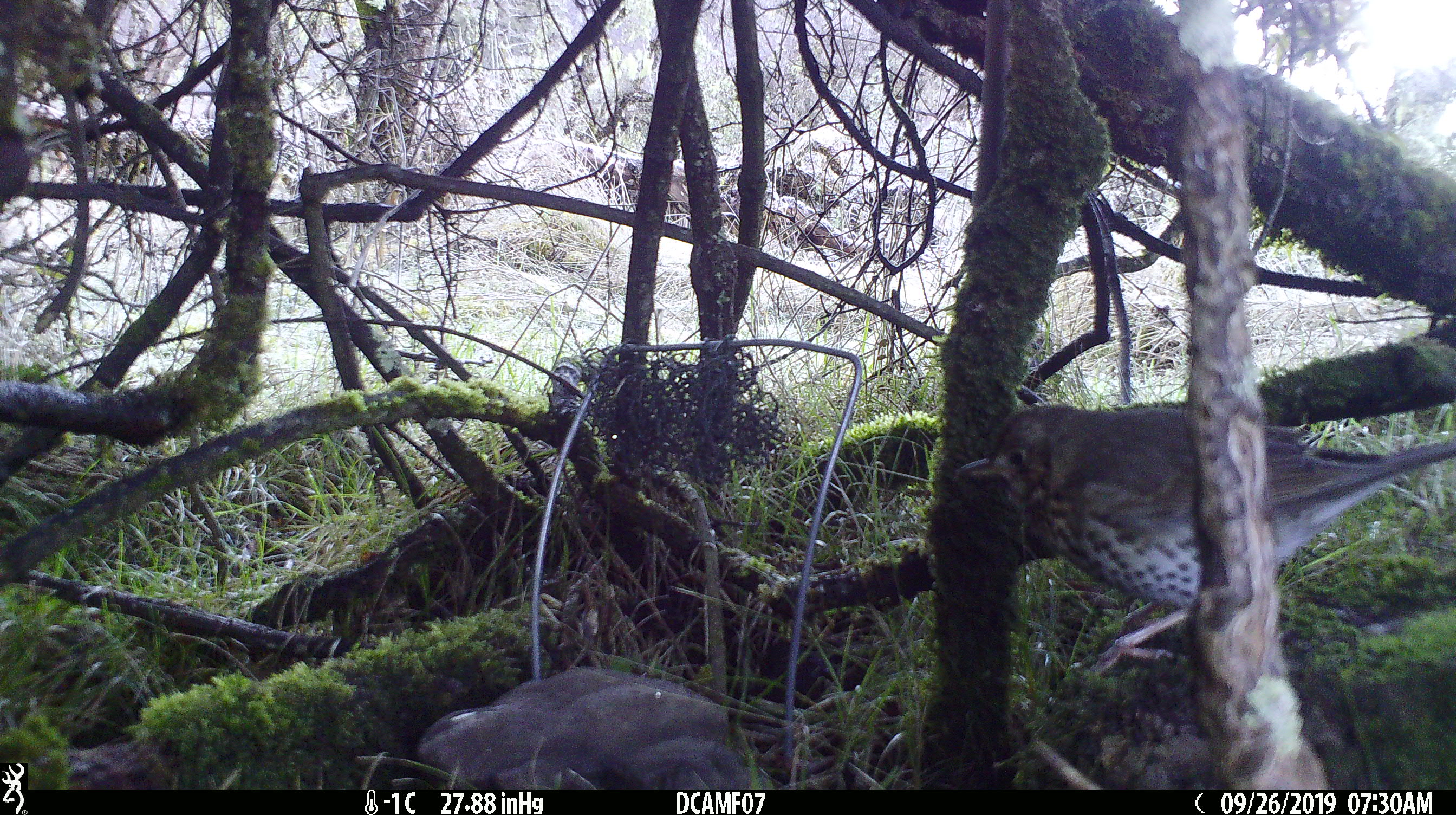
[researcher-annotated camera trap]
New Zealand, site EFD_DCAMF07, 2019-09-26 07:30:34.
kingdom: Animalia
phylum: Chordata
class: Aves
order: Passeriformes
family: Turdidae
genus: Turdus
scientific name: Turdus philomelos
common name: song thrush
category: thrush